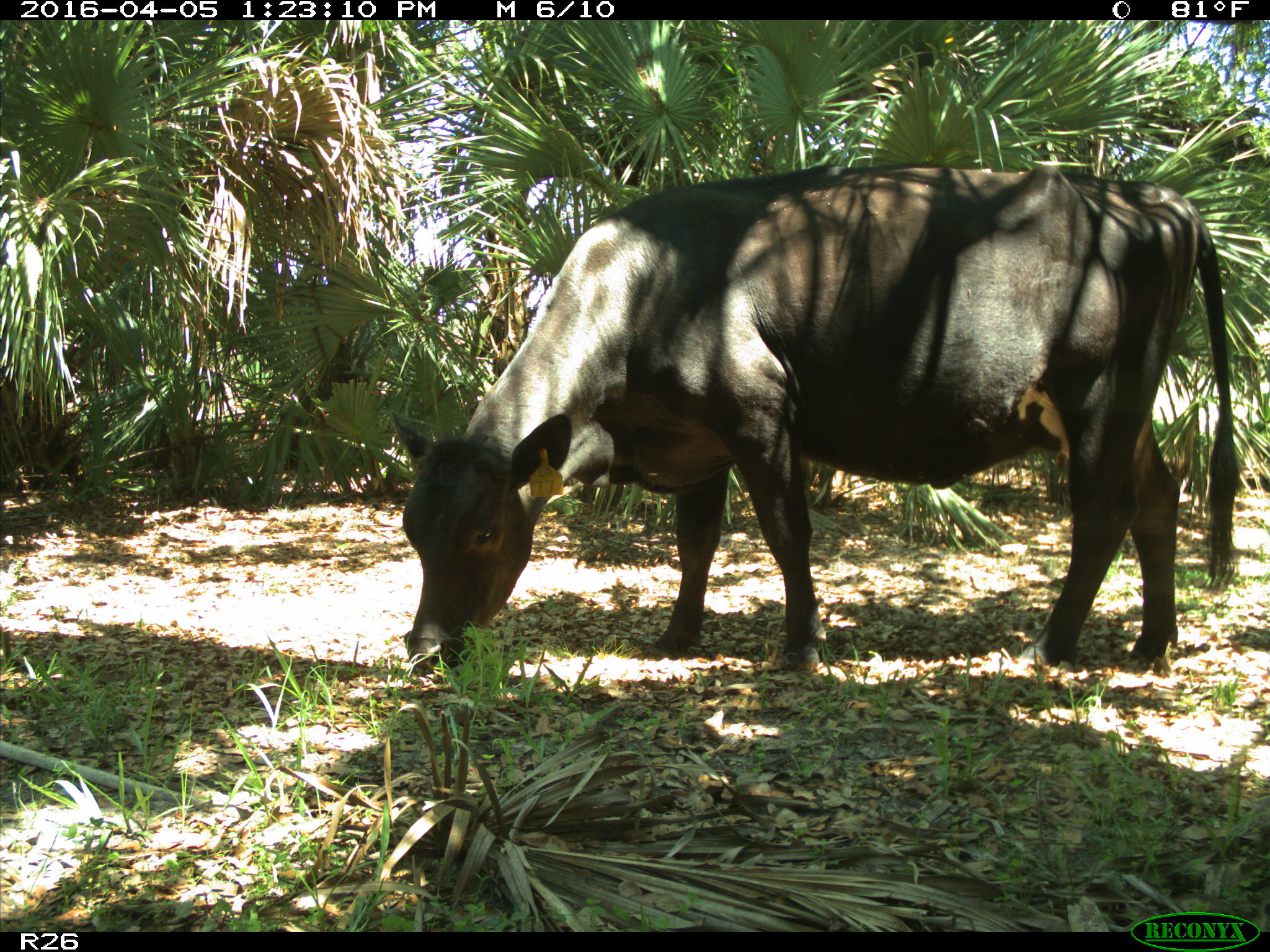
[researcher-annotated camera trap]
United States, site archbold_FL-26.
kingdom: Animalia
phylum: Chordata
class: Mammalia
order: Artiodactyla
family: Bovidae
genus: Bos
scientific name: Bos taurus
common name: domestic cow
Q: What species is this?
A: Bos taurus (domestic cow).